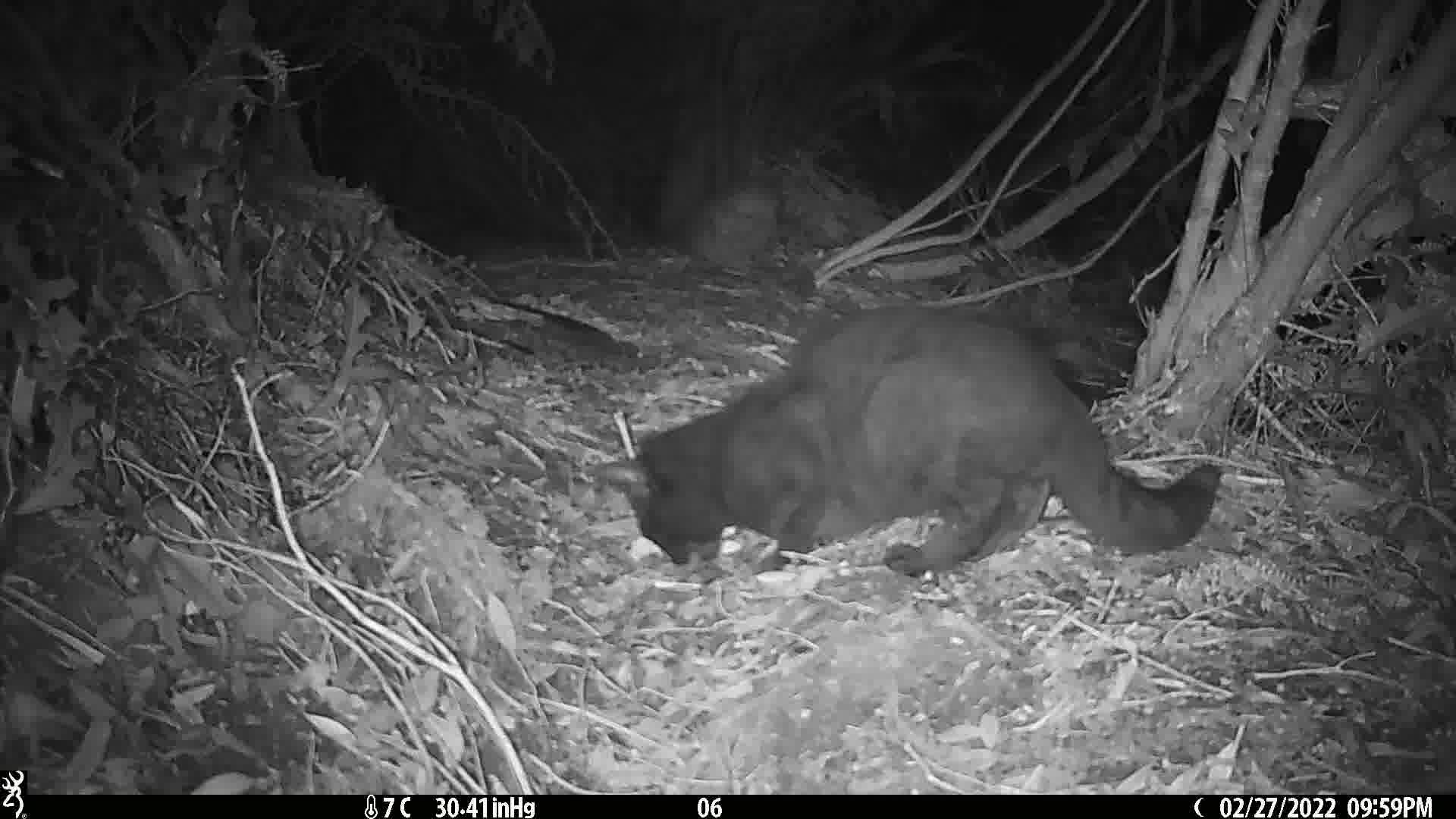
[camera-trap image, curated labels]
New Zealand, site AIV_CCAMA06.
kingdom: Animalia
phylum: Chordata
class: Mammalia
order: Carnivora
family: Felidae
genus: Felis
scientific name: Felis catus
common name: domestic cat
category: cat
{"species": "cat (domestic cat) (Felis catus)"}